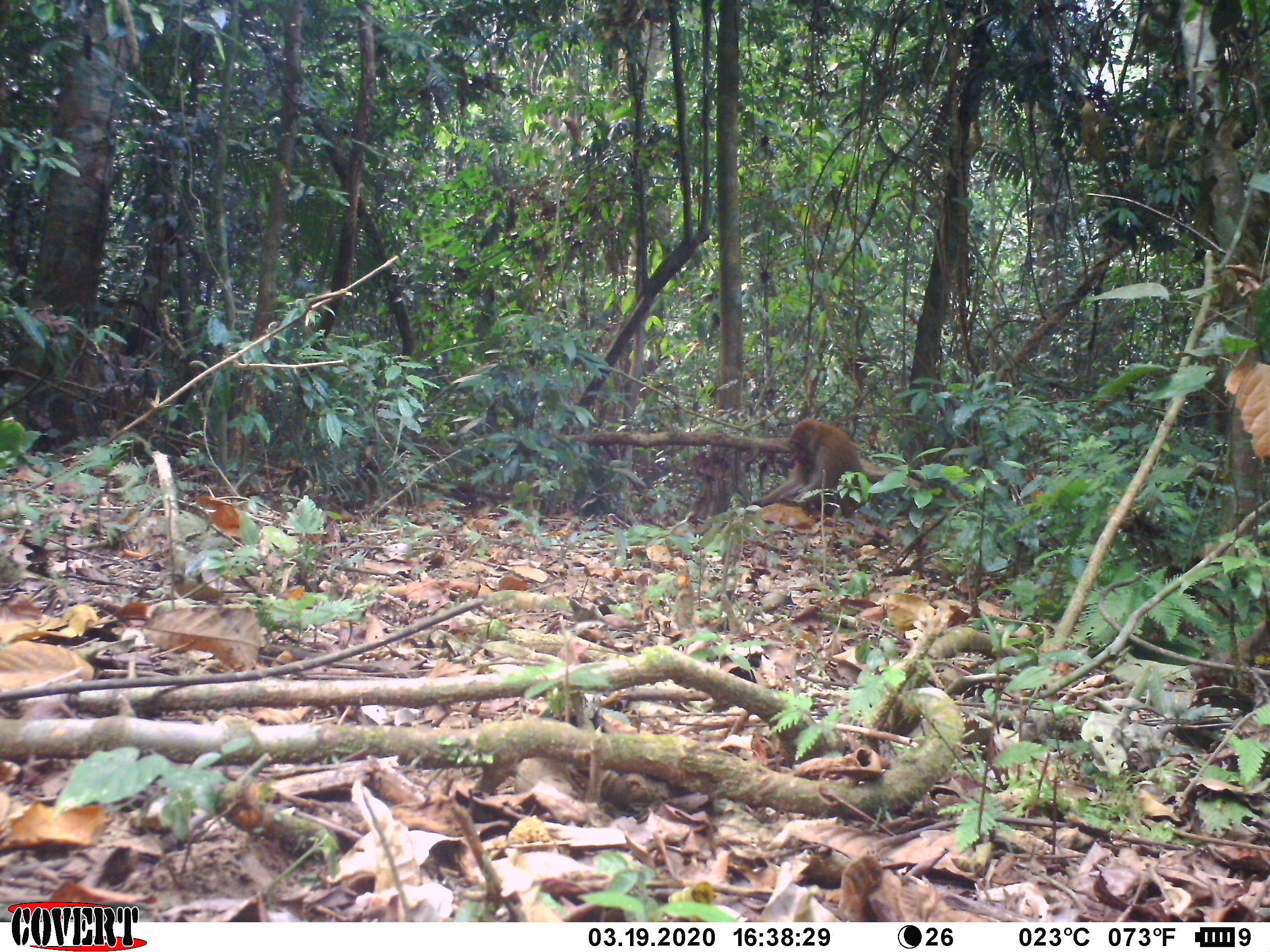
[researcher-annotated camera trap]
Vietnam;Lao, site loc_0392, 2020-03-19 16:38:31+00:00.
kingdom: Animalia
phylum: Chordata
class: Mammalia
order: Primates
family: Cercopithecidae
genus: Macaca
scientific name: Macaca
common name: macaques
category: assam or rhesus macaque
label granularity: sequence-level